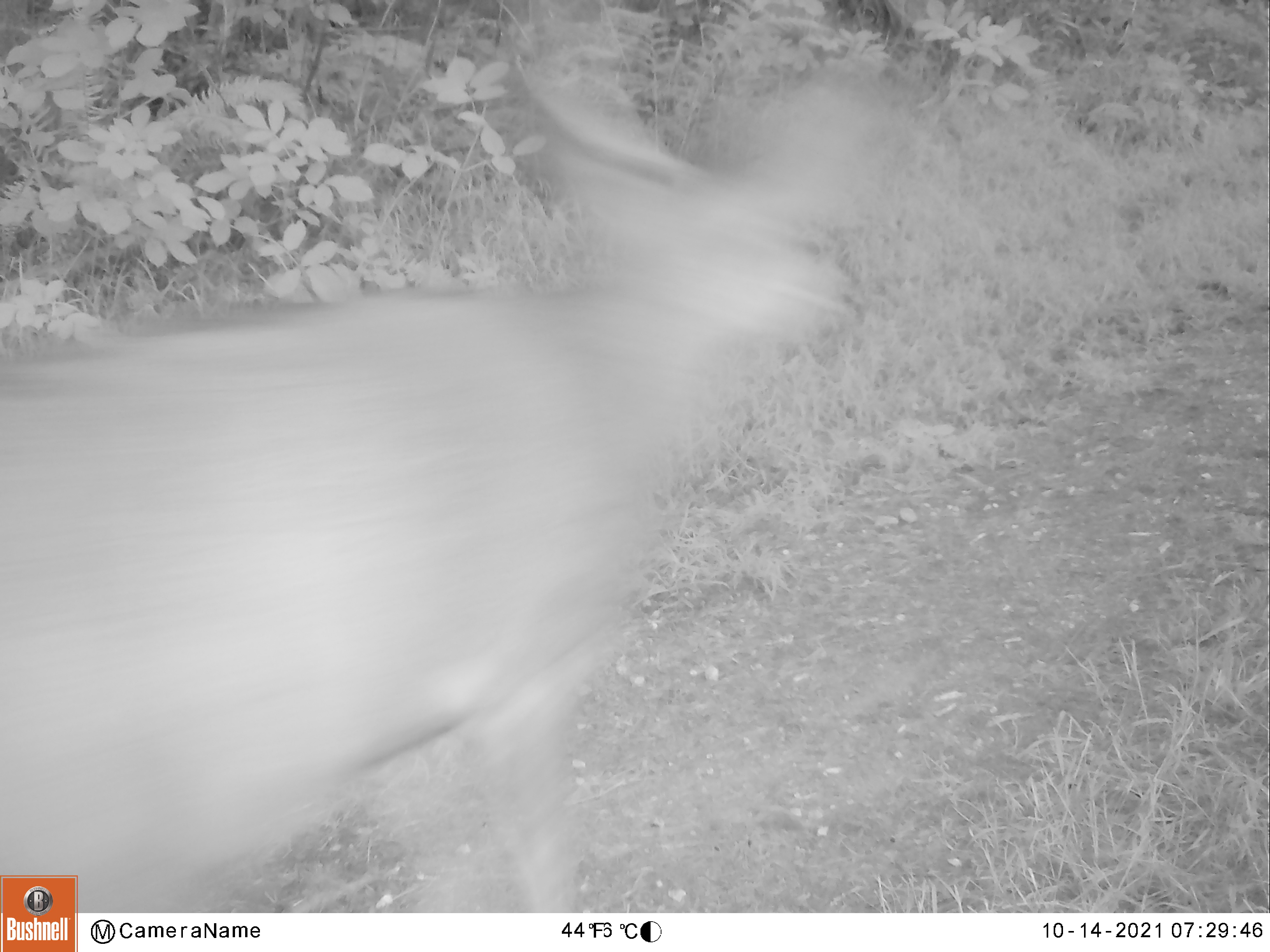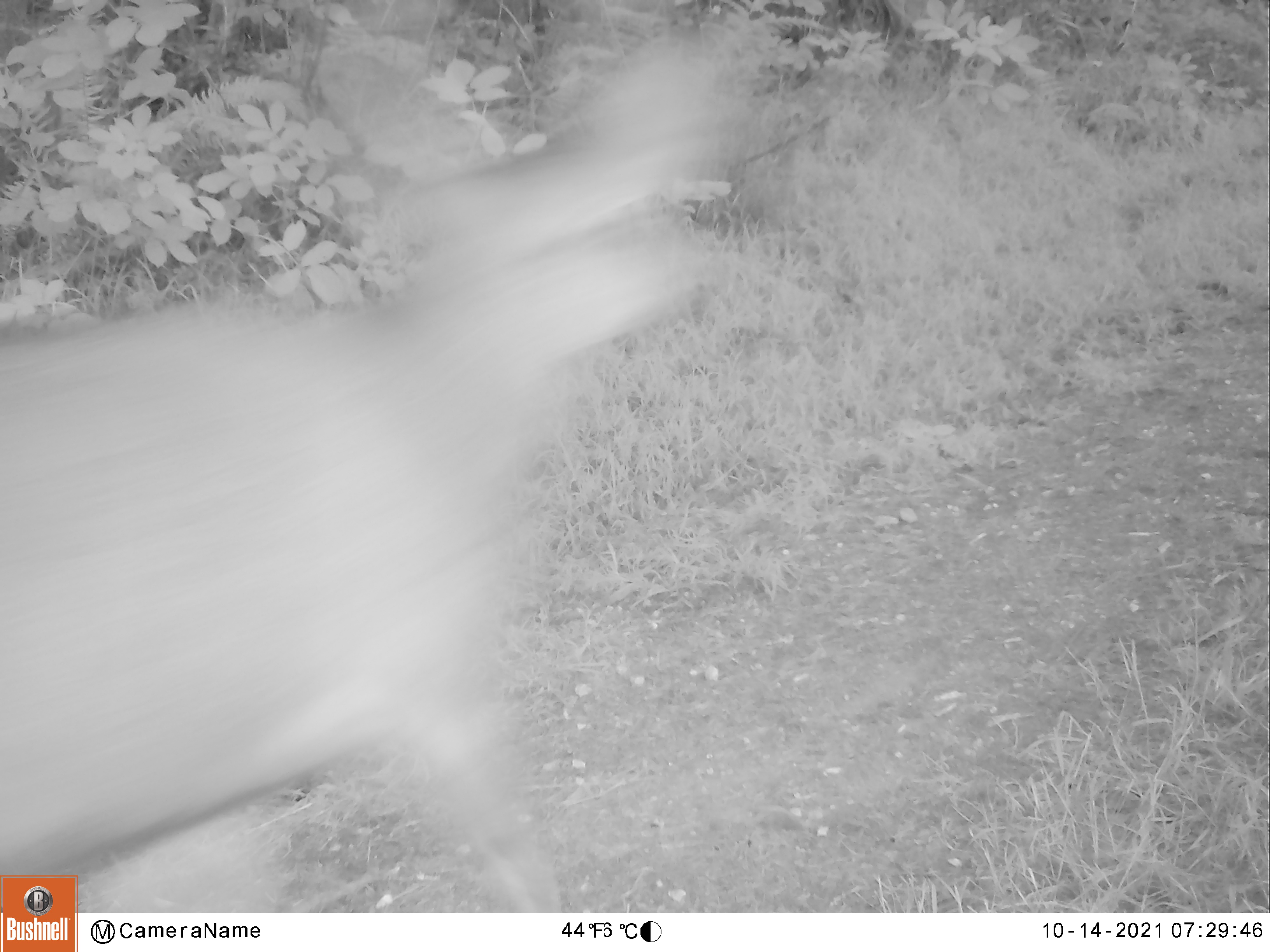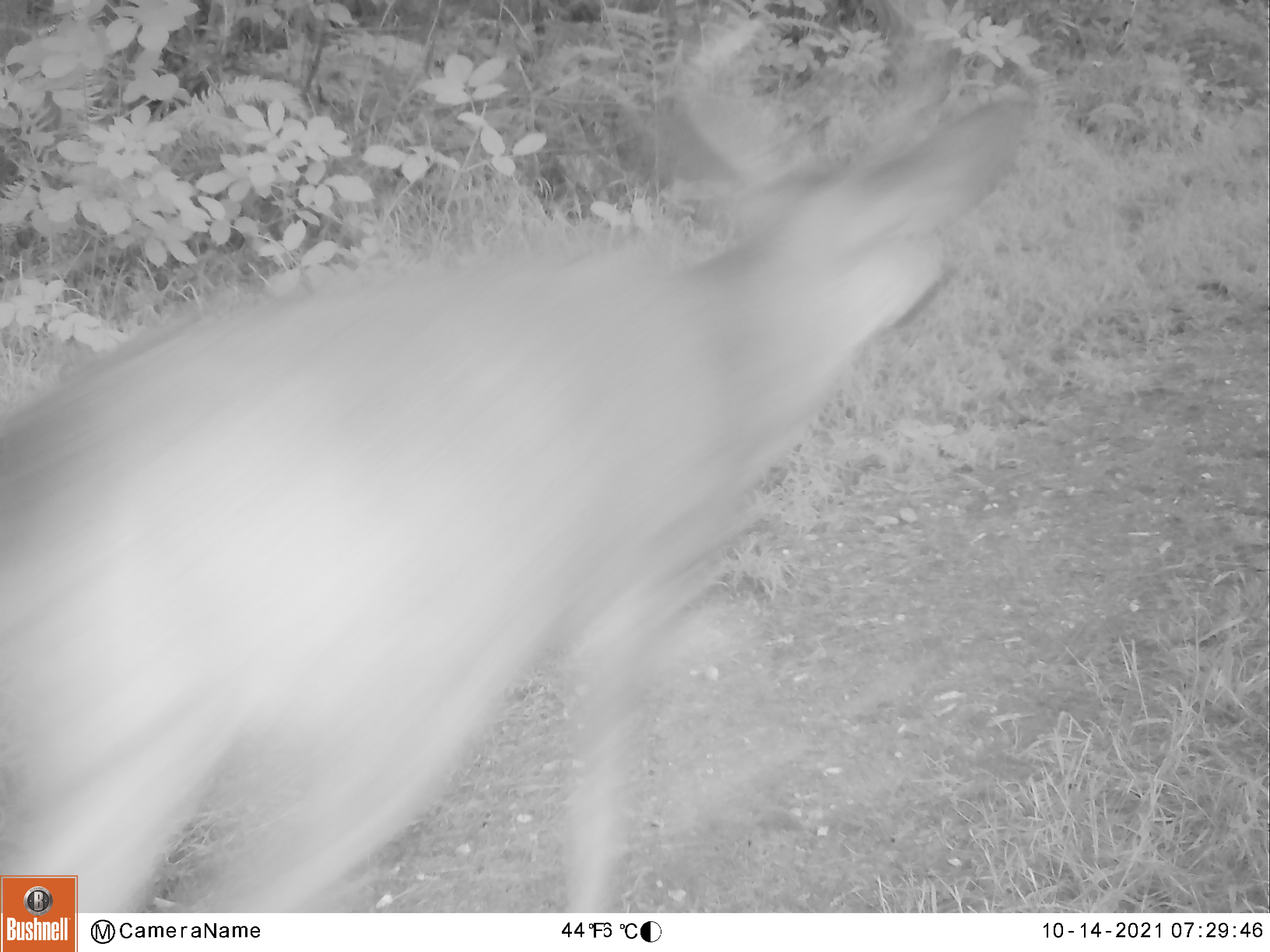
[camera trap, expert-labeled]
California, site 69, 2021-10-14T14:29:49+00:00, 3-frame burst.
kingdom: Animalia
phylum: Chordata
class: Mammalia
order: Artiodactyla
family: Cervidae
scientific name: Cervidae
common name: elk or deer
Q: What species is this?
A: Elk or deer (Cervidae).